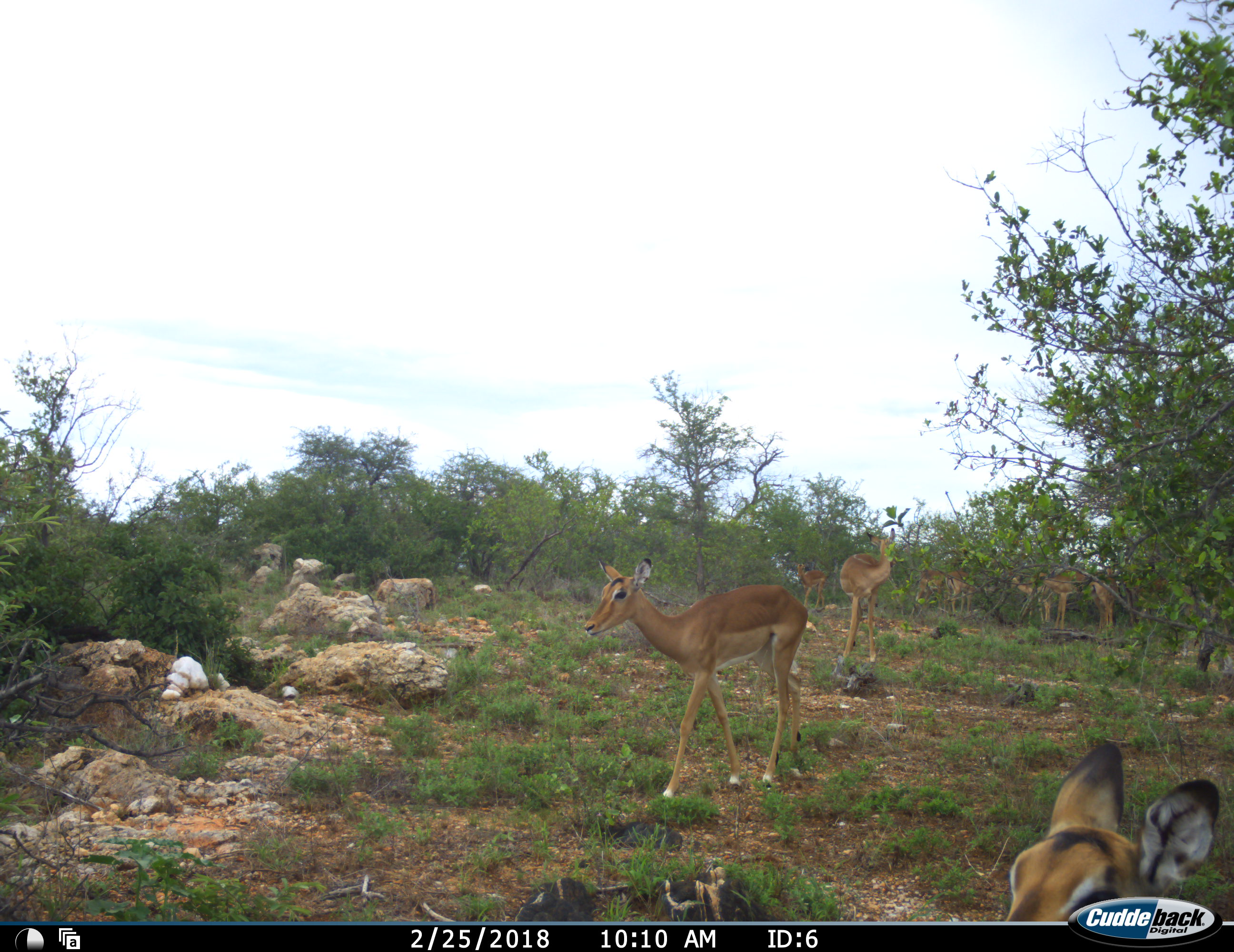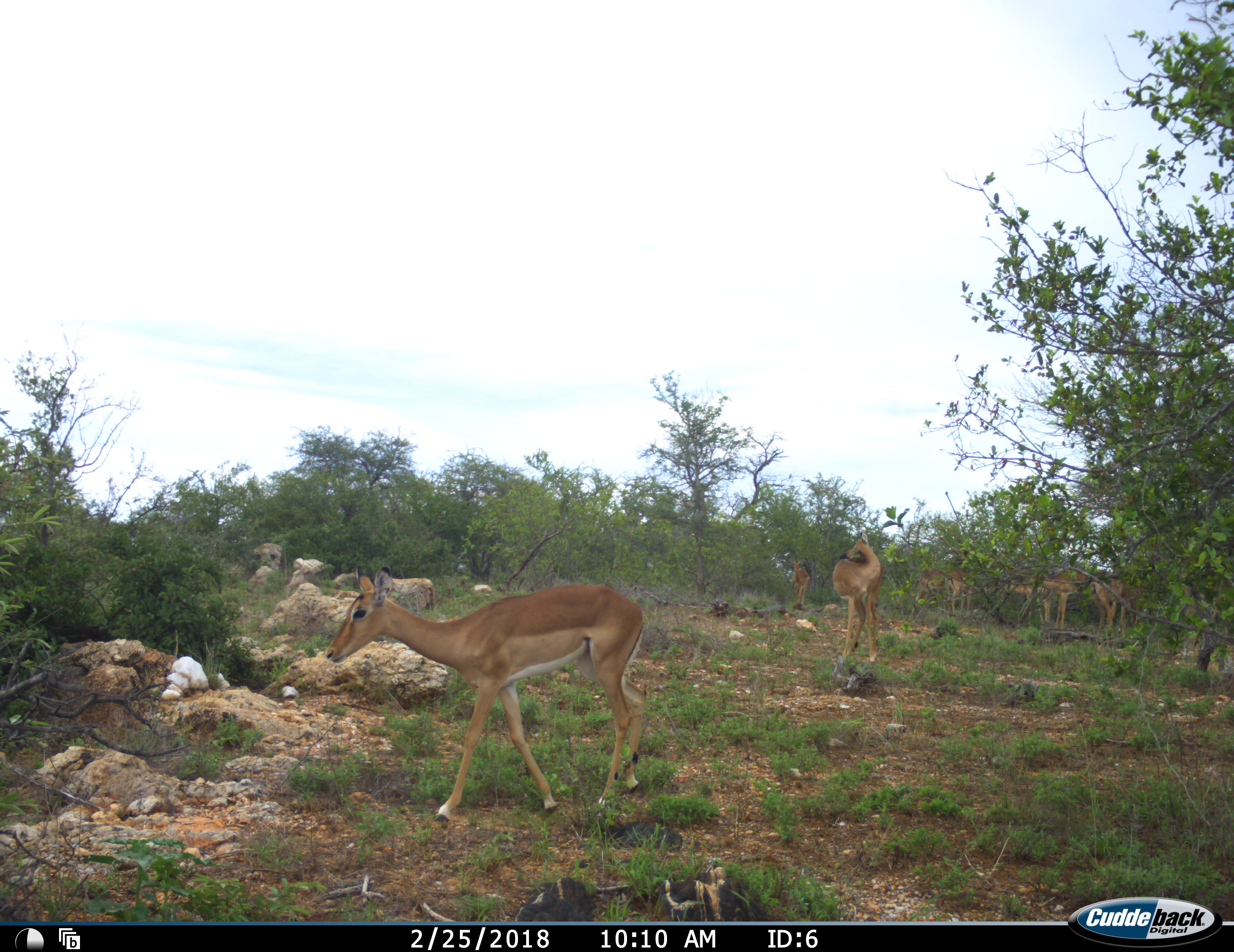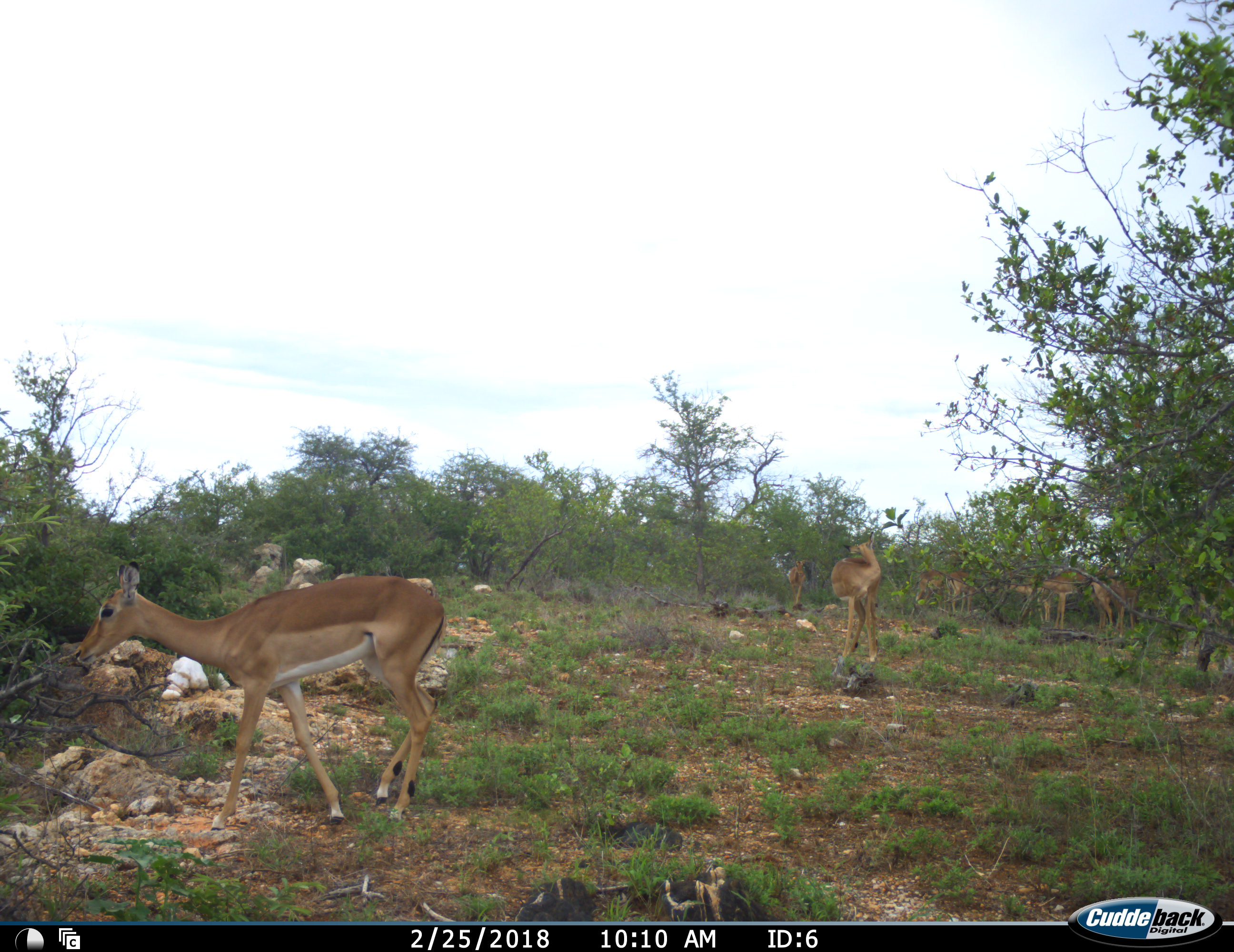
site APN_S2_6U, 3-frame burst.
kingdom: Animalia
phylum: Chordata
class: Mammalia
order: Artiodactyla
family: Bovidae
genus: Aepyceros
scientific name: Aepyceros melampus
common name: impala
Impala (Aepyceros melampus), count 7. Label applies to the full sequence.